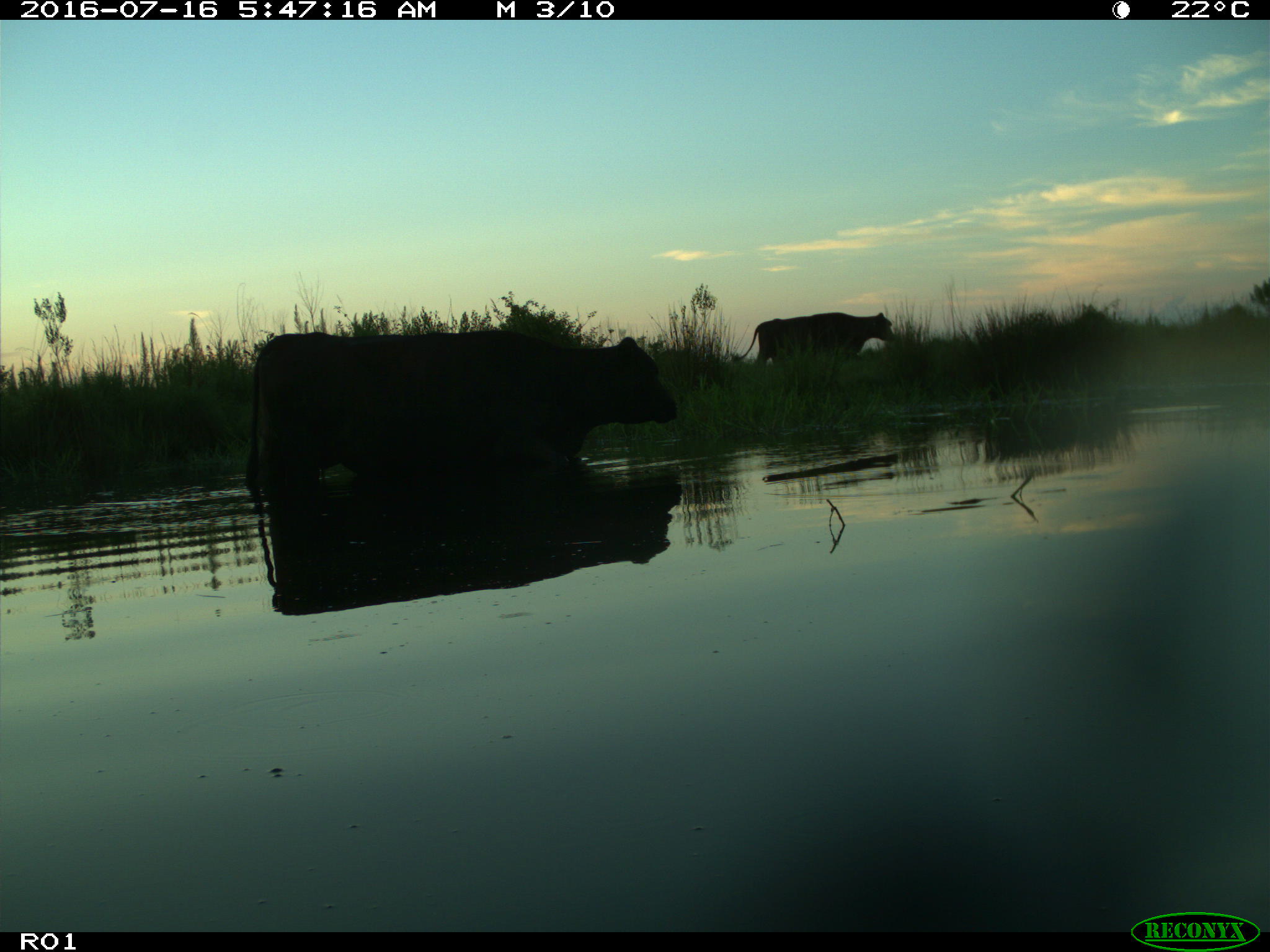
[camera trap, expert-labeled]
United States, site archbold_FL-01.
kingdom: Animalia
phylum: Chordata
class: Mammalia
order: Artiodactyla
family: Bovidae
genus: Bos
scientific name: Bos taurus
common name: domestic cow